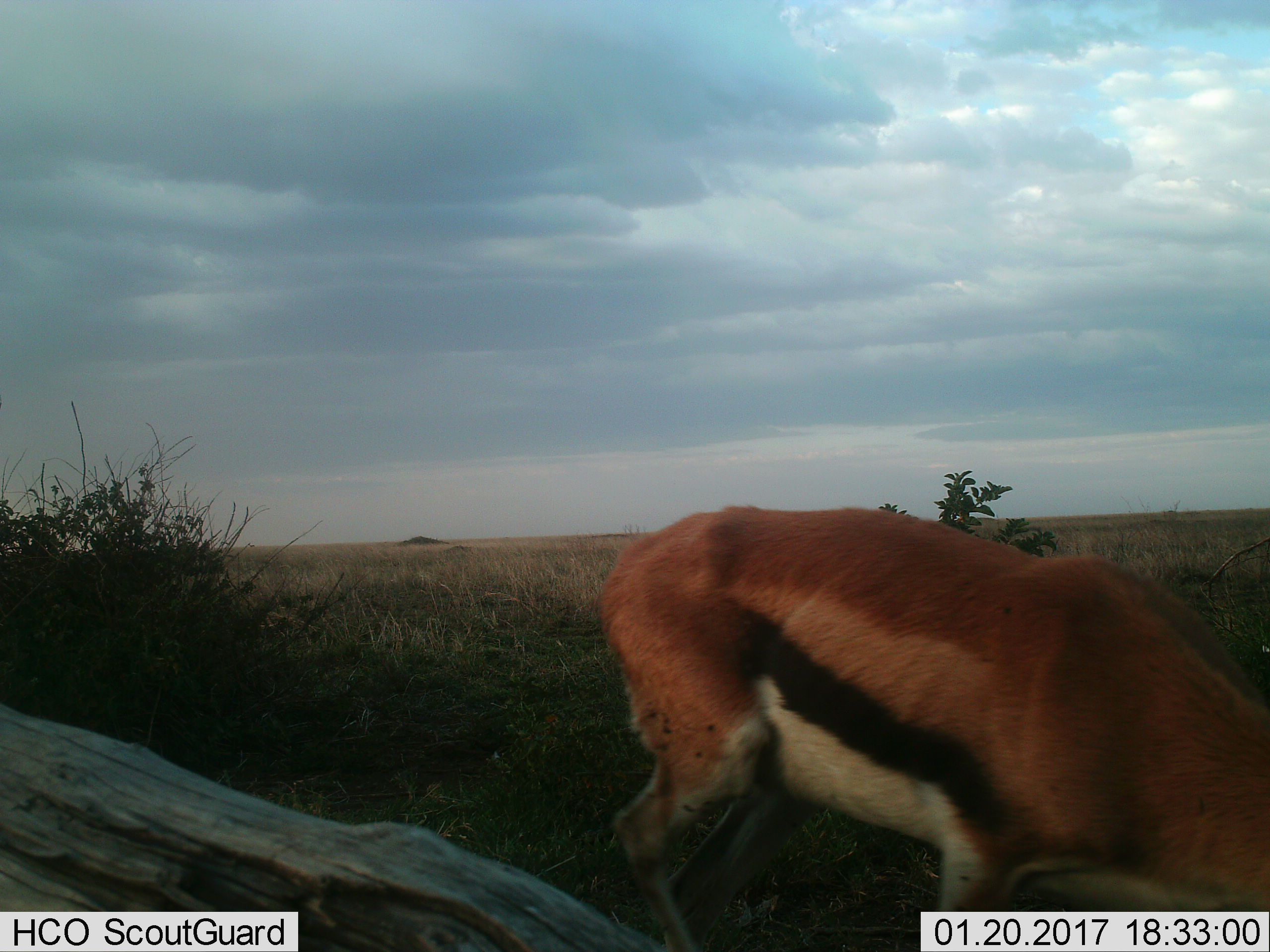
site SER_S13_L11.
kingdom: Animalia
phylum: Chordata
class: Mammalia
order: Artiodactyla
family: Bovidae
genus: Eudorcas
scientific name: Eudorcas thomsonii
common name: thomson's gazelle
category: gazellethomsons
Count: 1.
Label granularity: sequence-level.